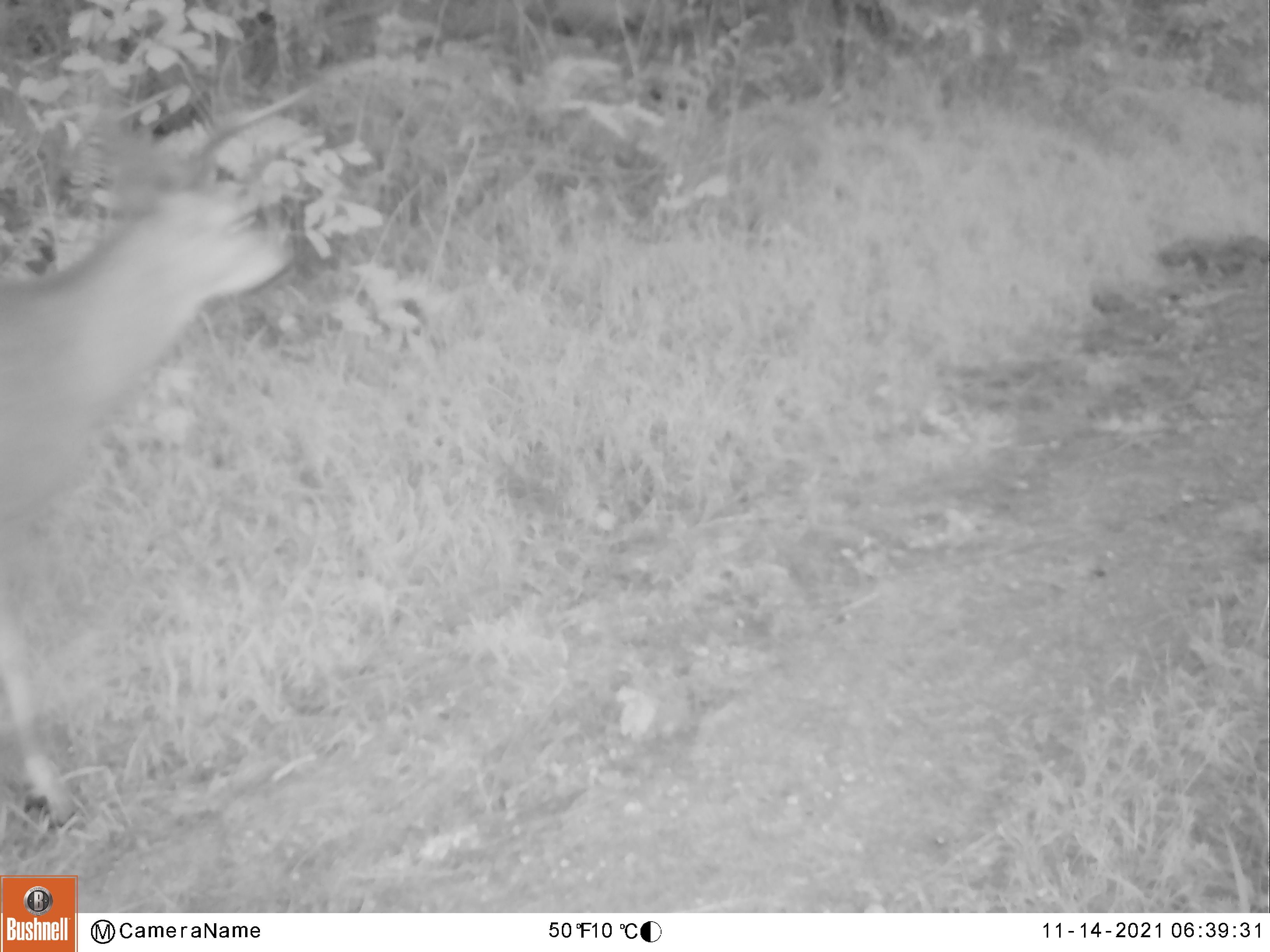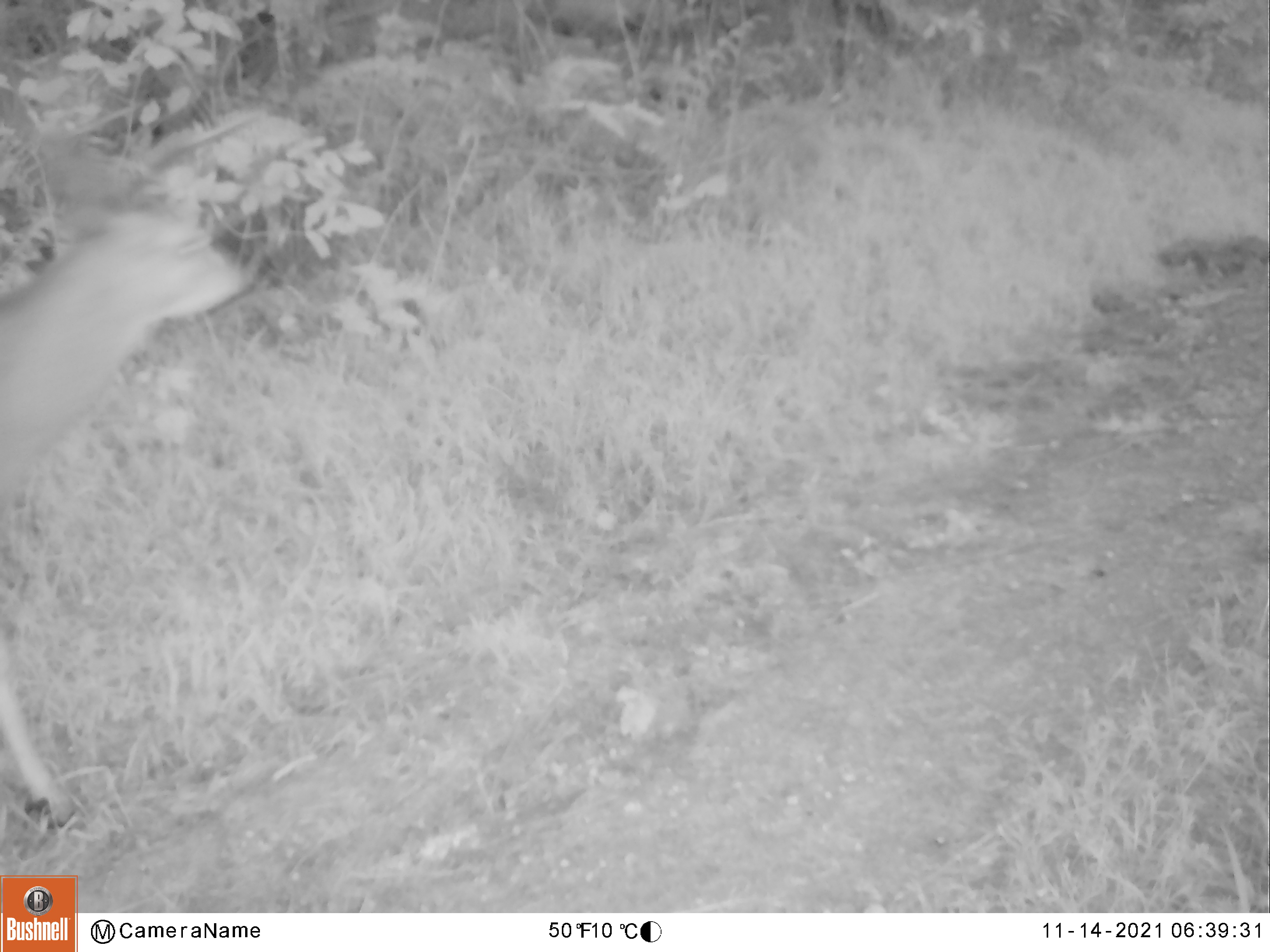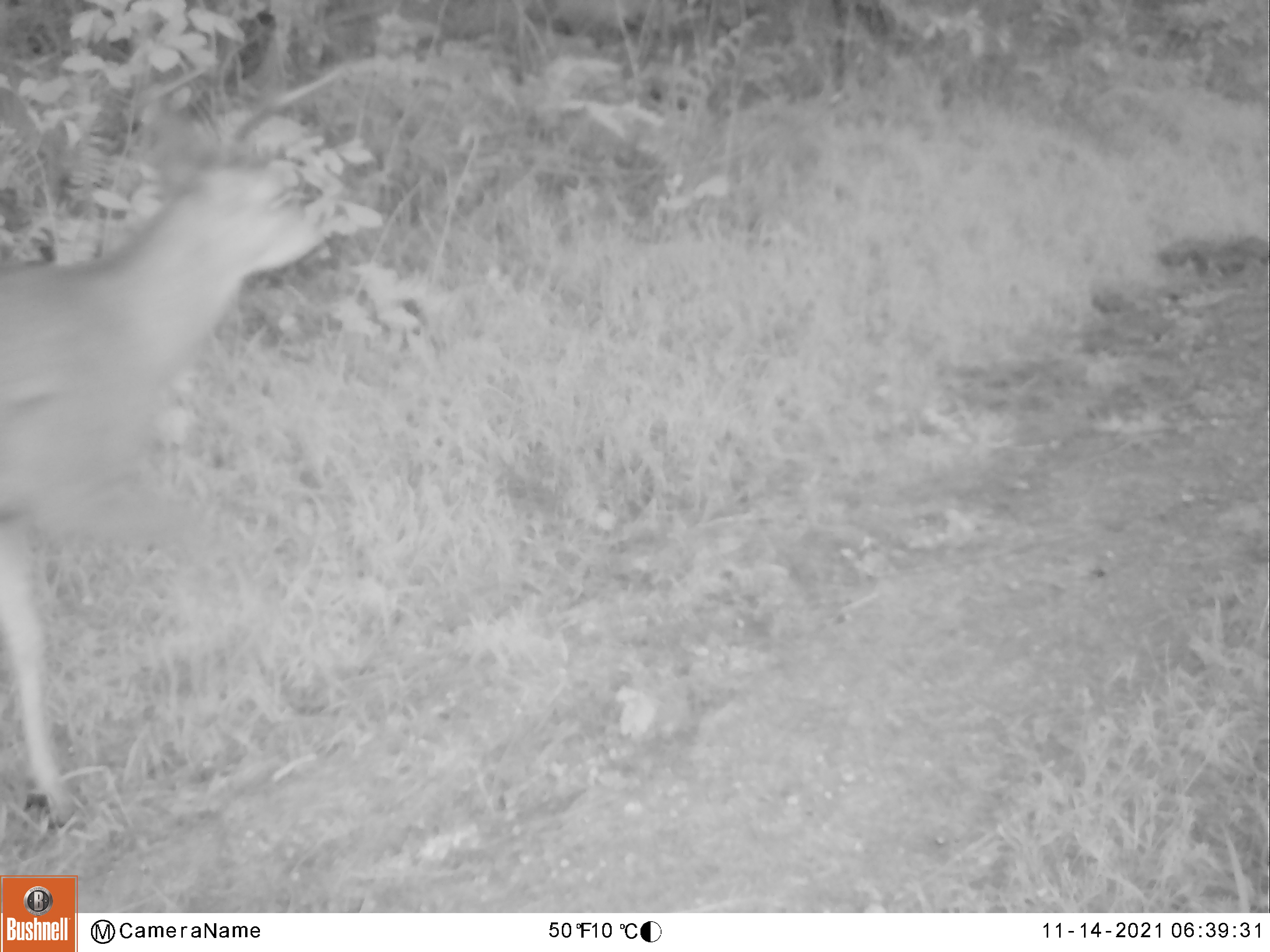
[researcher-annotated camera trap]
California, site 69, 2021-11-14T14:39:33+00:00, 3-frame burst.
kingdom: Animalia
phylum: Chordata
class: Mammalia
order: Artiodactyla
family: Cervidae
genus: Odocoileus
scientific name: Odocoileus hemionus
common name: mule deer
Mule deer (Odocoileus hemionus).